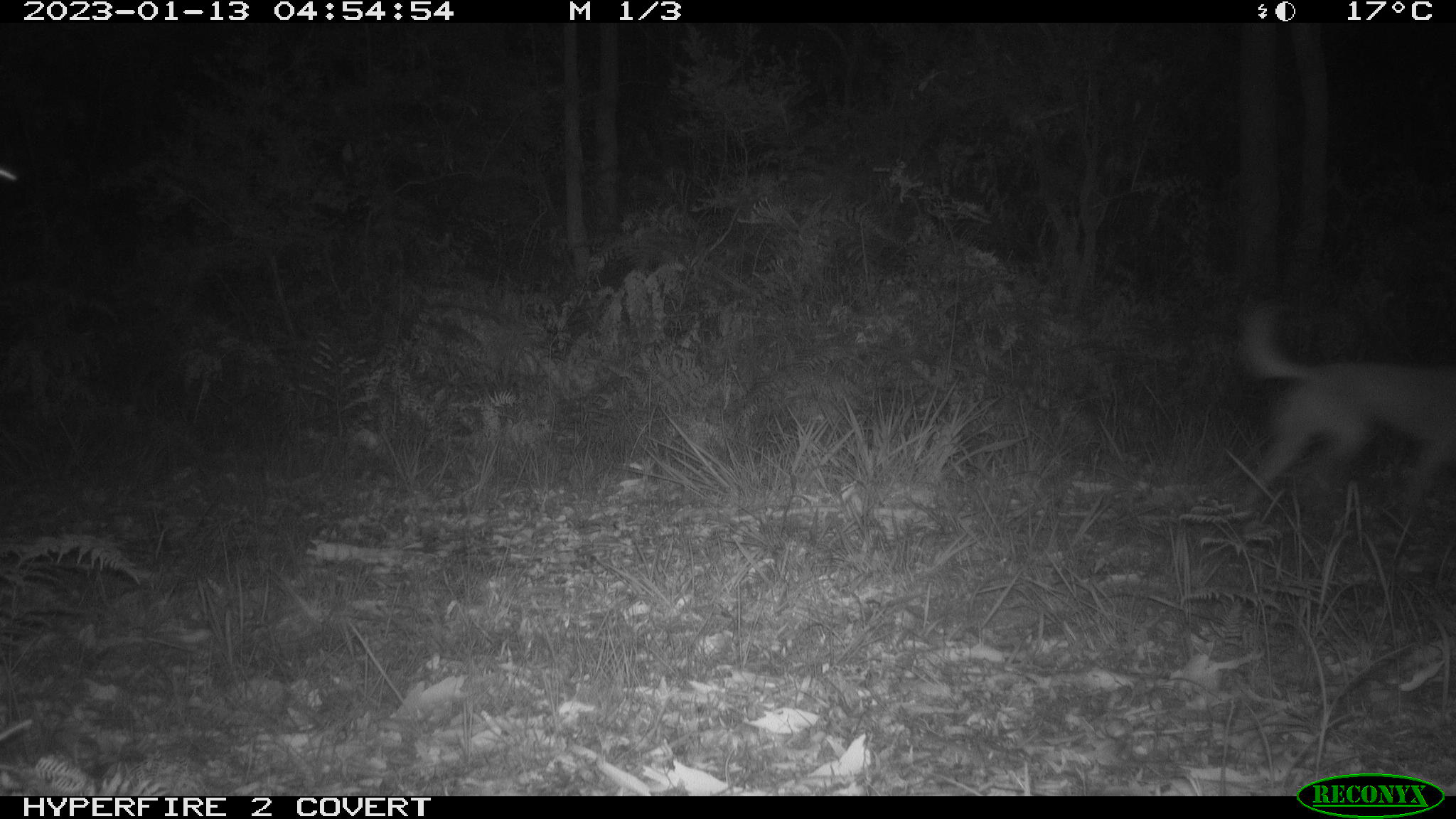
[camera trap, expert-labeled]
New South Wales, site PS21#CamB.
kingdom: Animalia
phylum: Chordata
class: Mammalia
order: Carnivora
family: Canidae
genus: Canis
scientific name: Canis familiaris dingo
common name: dingo